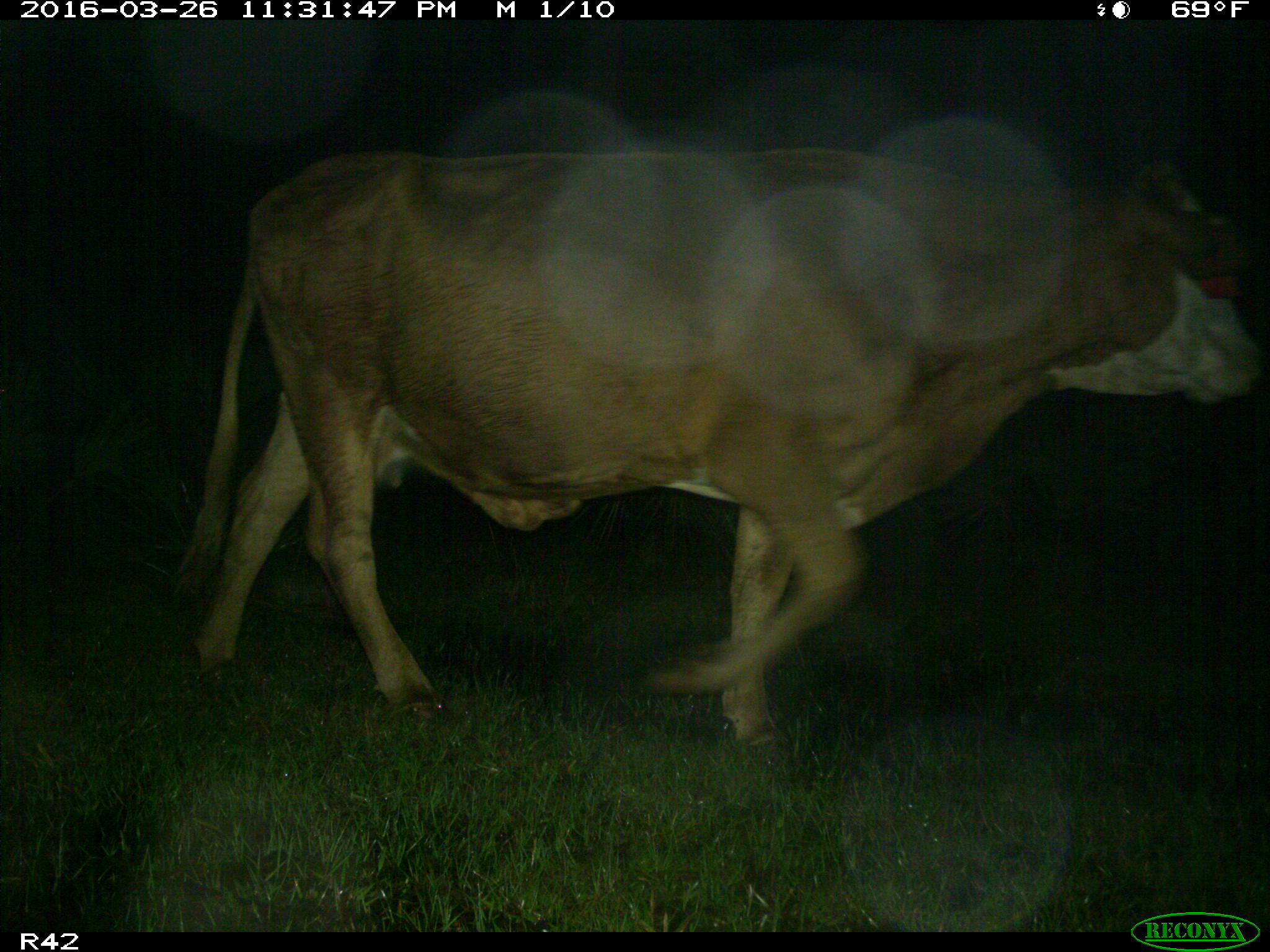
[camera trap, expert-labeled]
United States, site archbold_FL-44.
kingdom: Animalia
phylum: Chordata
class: Mammalia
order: Artiodactyla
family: Bovidae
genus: Bos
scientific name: Bos taurus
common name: domestic cow